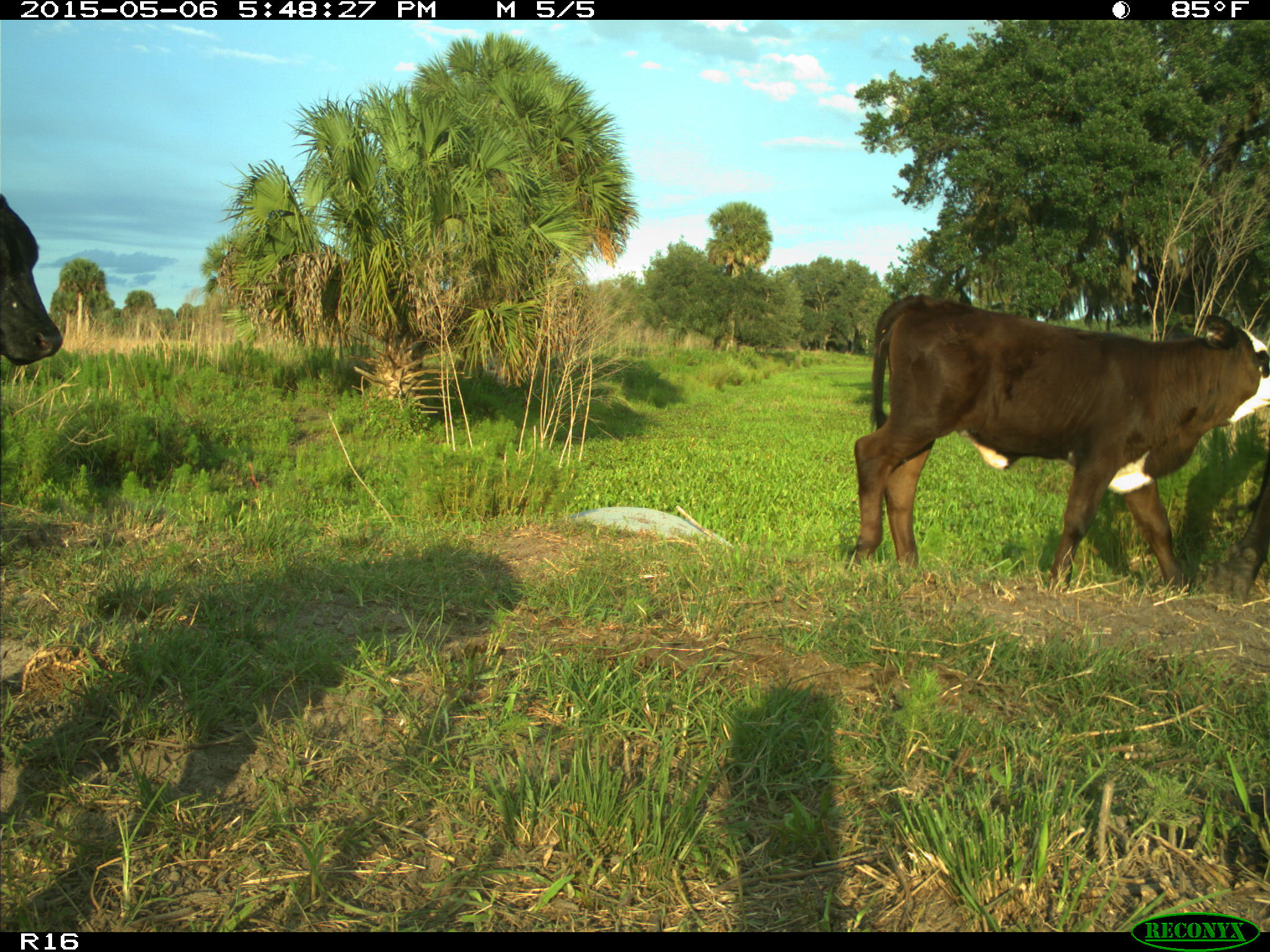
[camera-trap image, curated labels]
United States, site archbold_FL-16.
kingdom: Animalia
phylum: Chordata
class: Mammalia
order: Artiodactyla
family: Bovidae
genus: Bos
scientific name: Bos taurus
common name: domestic cow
Bos taurus (domestic cow).